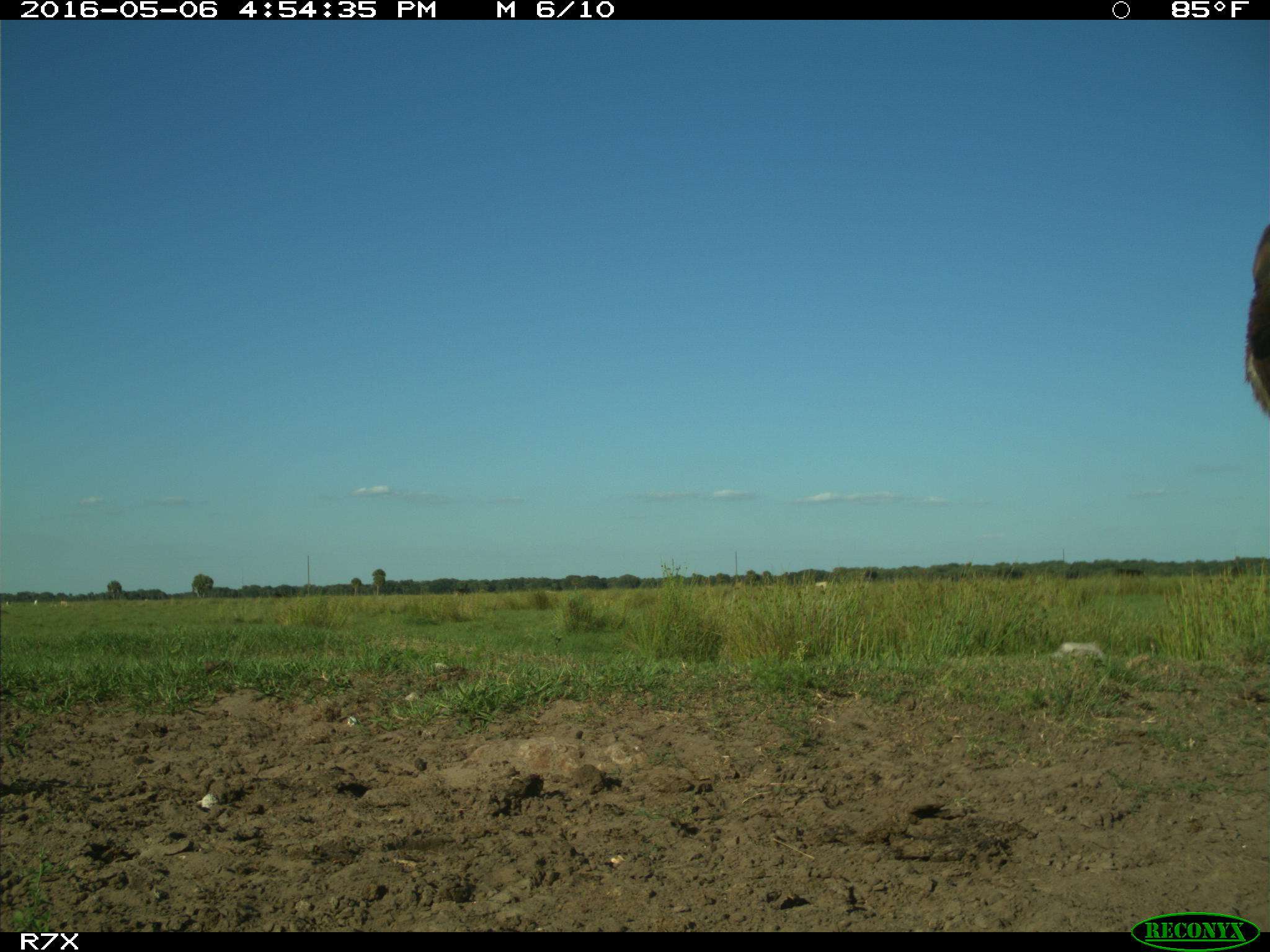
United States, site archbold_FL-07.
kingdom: Animalia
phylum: Chordata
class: Mammalia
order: Artiodactyla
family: Bovidae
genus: Bos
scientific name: Bos taurus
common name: domestic cow